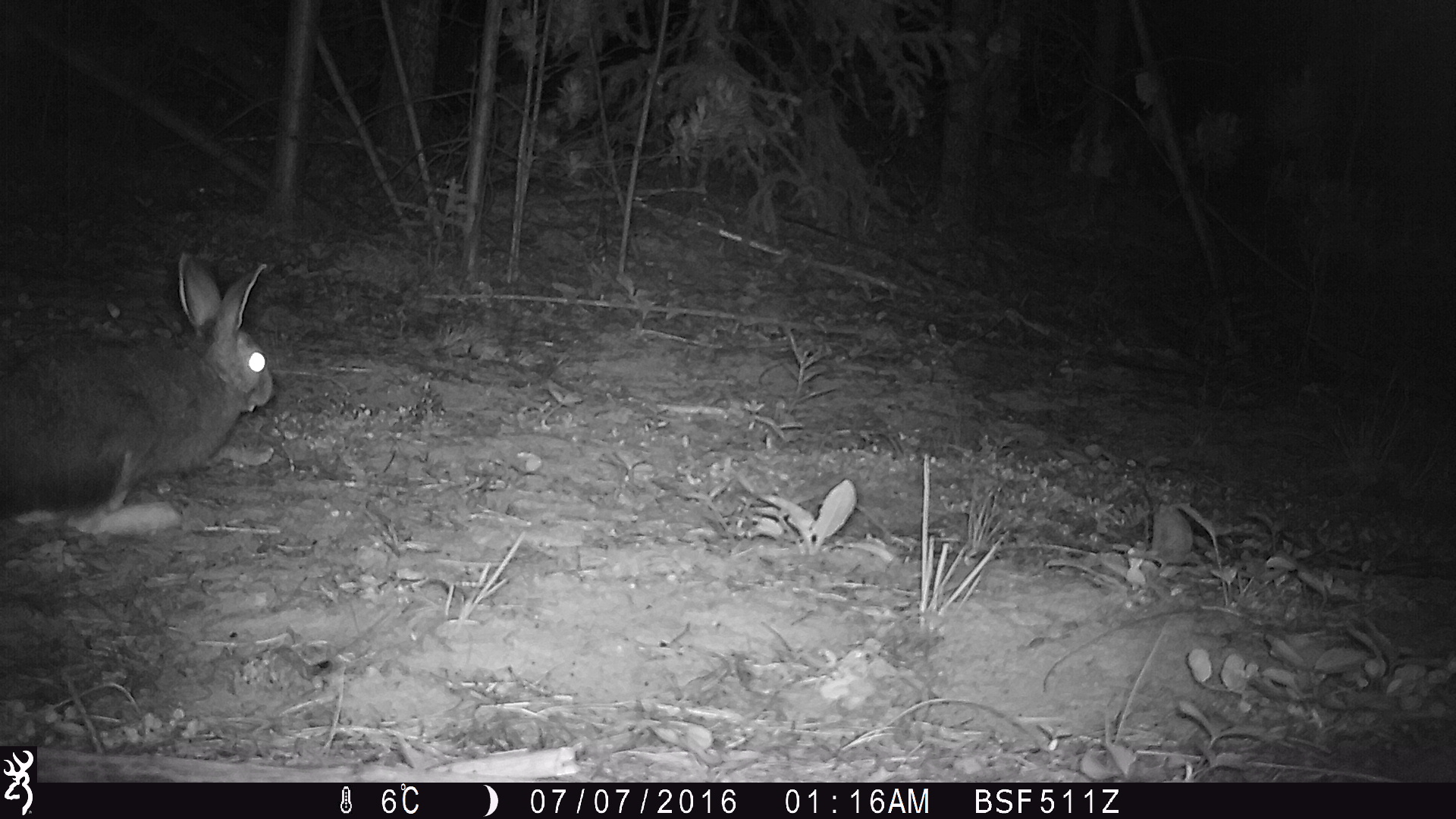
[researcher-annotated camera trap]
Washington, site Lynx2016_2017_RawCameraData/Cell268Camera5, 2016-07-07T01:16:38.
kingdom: Animalia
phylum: Chordata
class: Mammalia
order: Lagomorpha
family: Leporidae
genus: Lepus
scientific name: Lepus americanus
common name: snowshoe hare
Lepus americanus (snowshoe hare). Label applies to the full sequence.